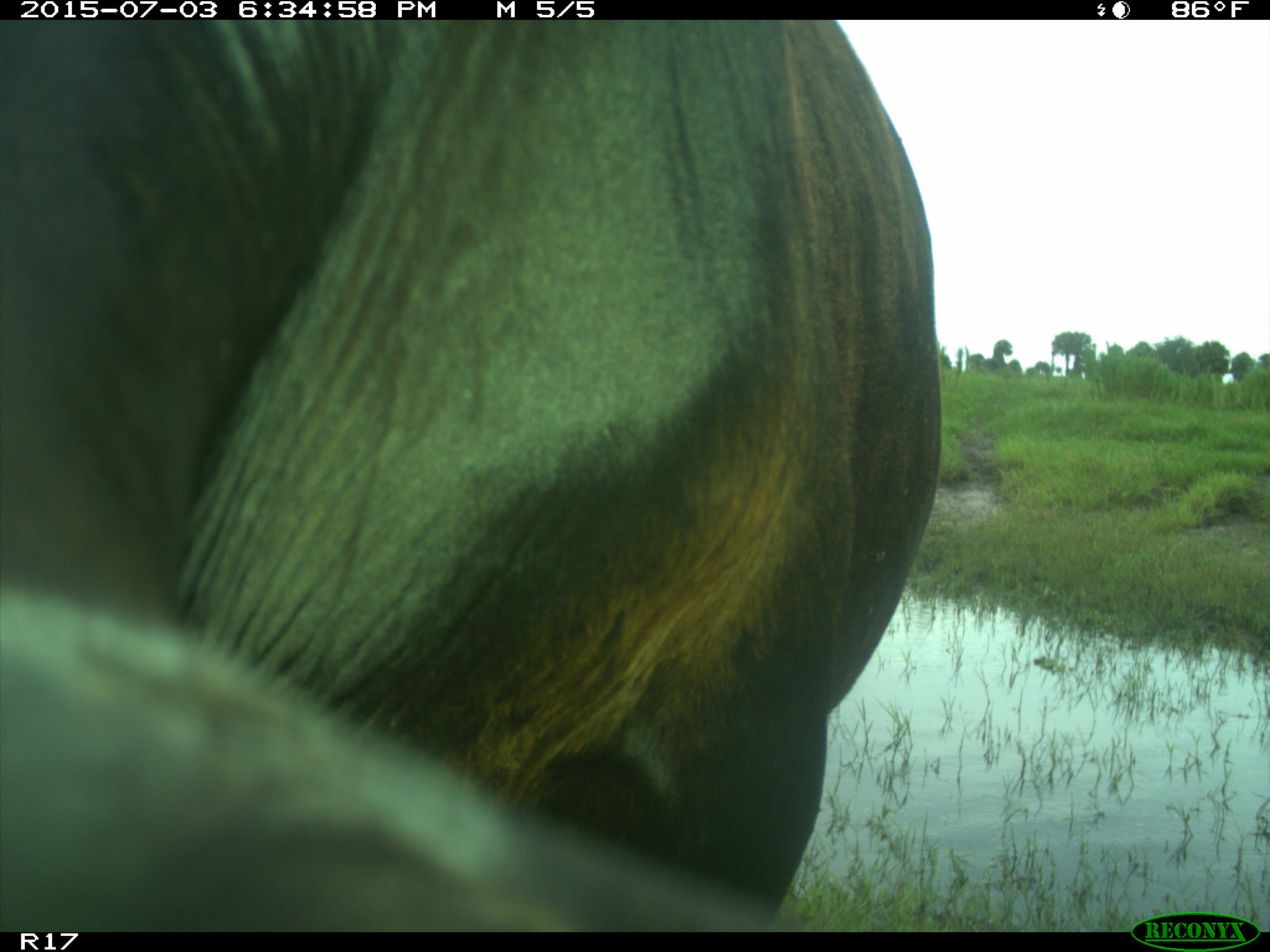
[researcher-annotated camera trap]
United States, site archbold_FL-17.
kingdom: Animalia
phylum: Chordata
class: Mammalia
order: Artiodactyla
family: Bovidae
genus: Bos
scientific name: Bos taurus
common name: domestic cow